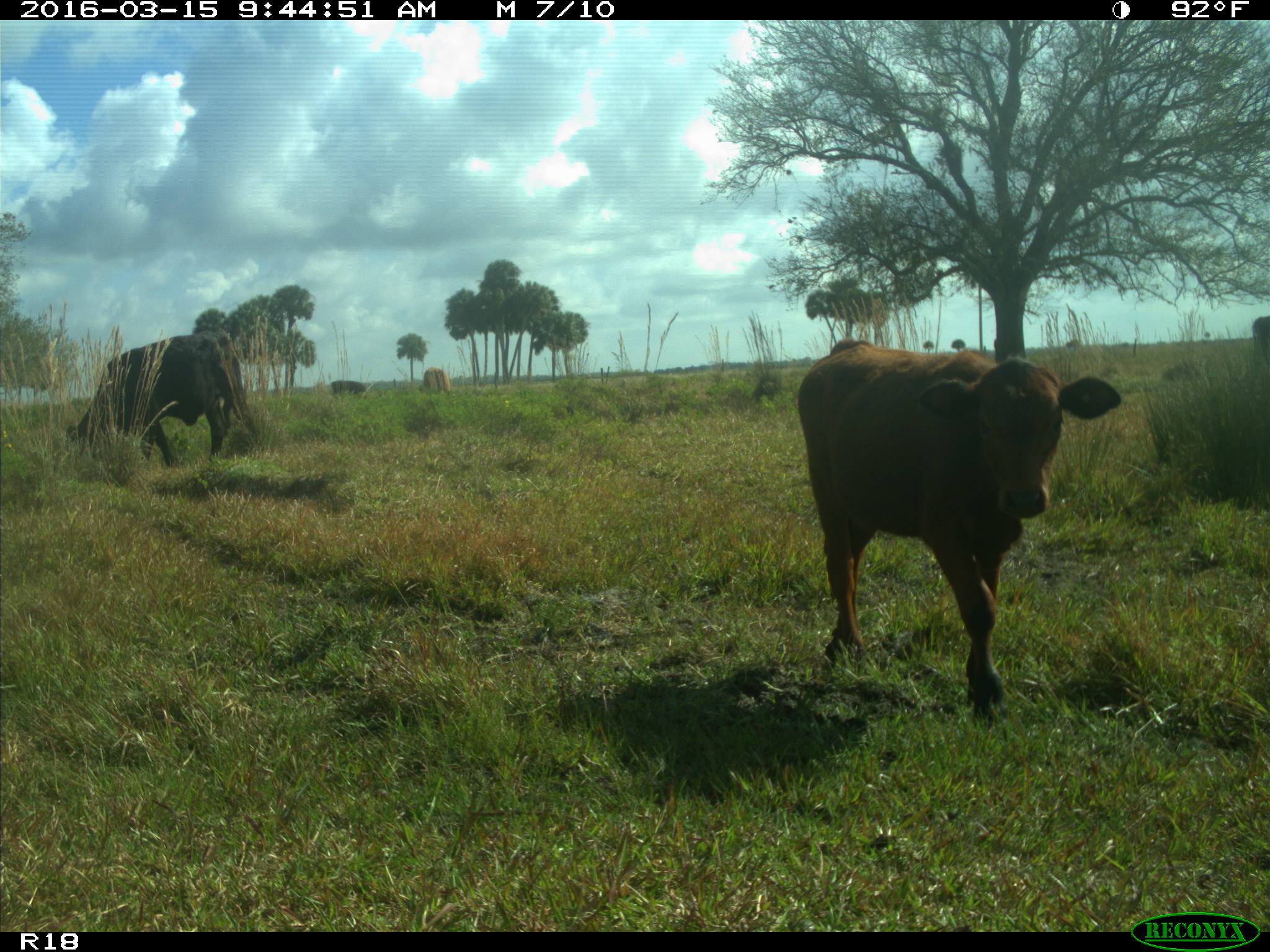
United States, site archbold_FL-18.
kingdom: Animalia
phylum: Chordata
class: Mammalia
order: Artiodactyla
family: Bovidae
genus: Bos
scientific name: Bos taurus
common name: domestic cow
Bos taurus (domestic cow).